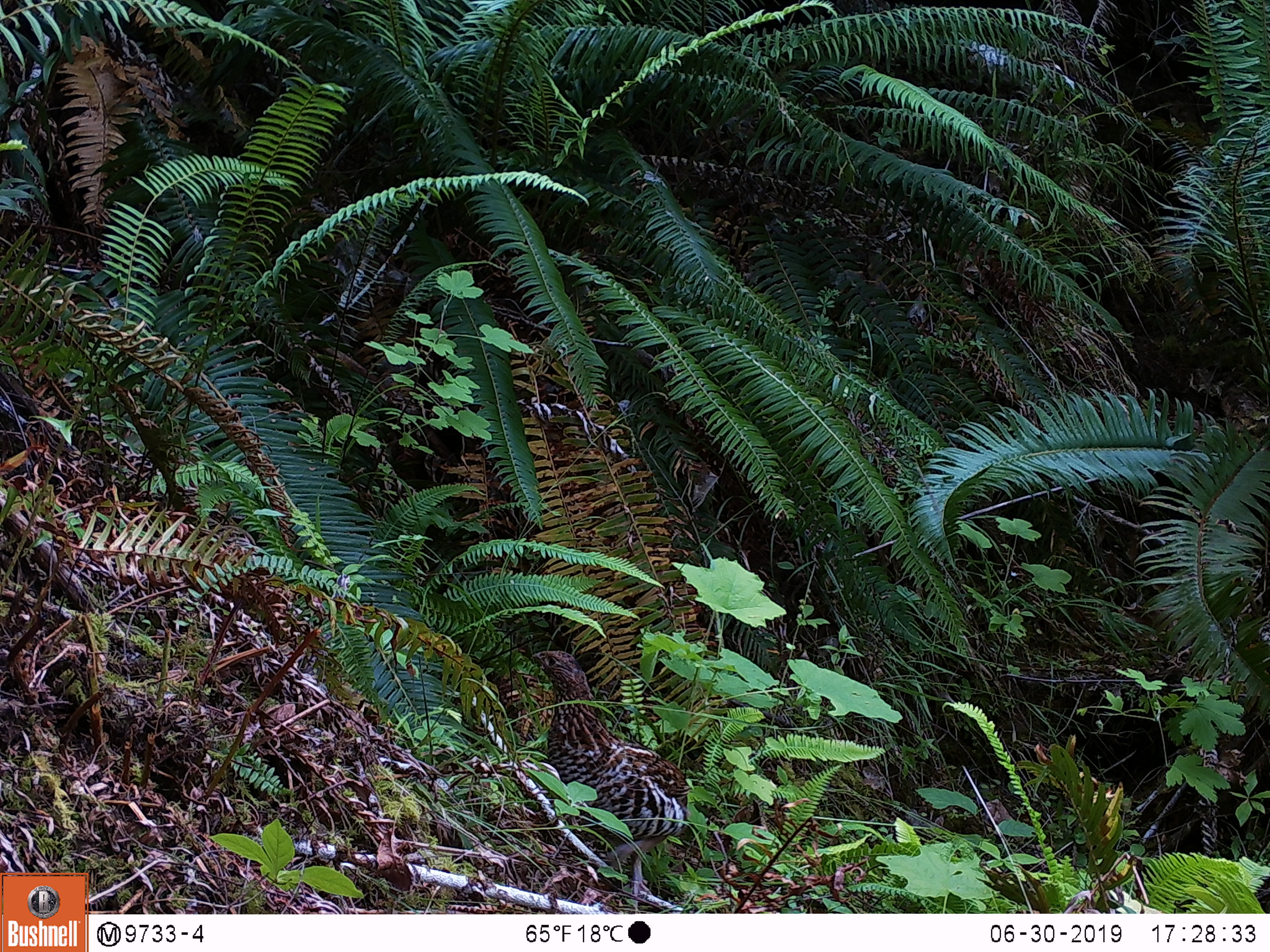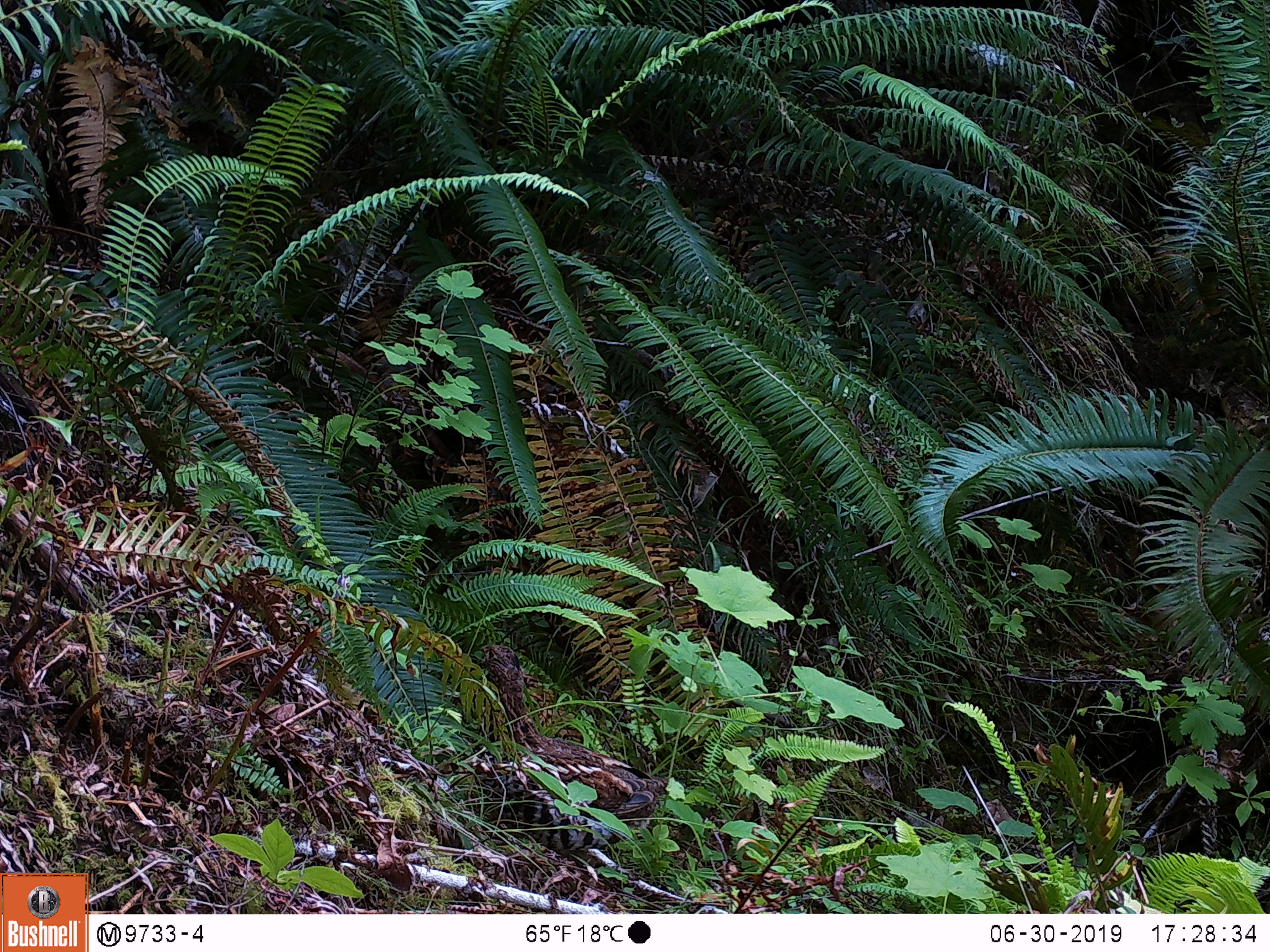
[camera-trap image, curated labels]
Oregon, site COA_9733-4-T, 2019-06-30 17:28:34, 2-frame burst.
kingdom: Animalia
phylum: Chordata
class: Aves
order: Galliformes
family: Phasianidae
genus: Bonasa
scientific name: Bonasa umbellus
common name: ruffed grouse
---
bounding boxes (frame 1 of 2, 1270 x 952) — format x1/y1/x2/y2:
ruffed grouse: 521/640/696/903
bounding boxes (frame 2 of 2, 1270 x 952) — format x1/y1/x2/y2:
ruffed grouse: 461/630/689/873